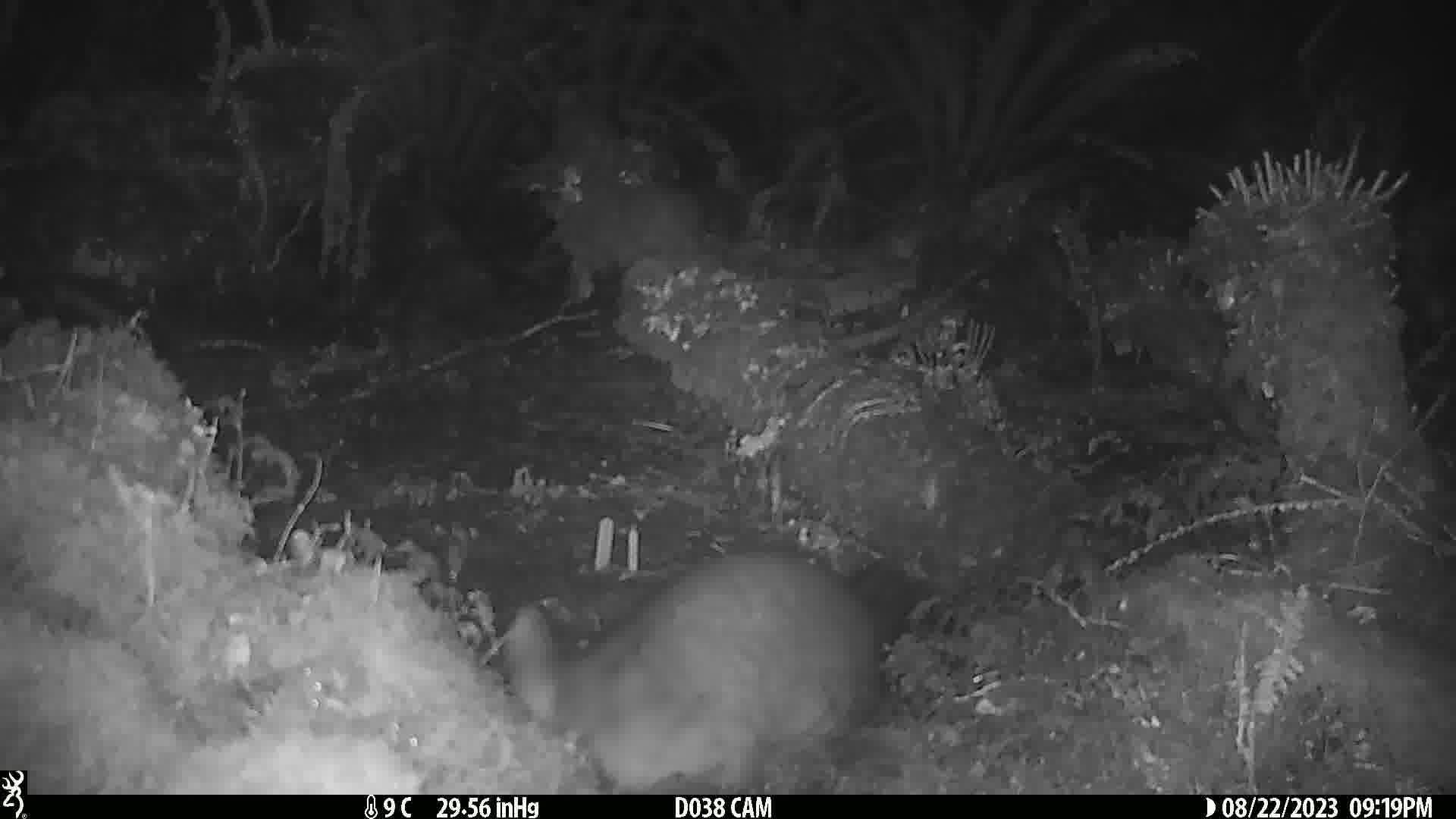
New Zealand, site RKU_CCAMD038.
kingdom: Animalia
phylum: Chordata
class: Mammalia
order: Diprotodontia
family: Phalangeridae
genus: Trichosurus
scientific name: Trichosurus vulpecula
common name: common brushtail possum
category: possum